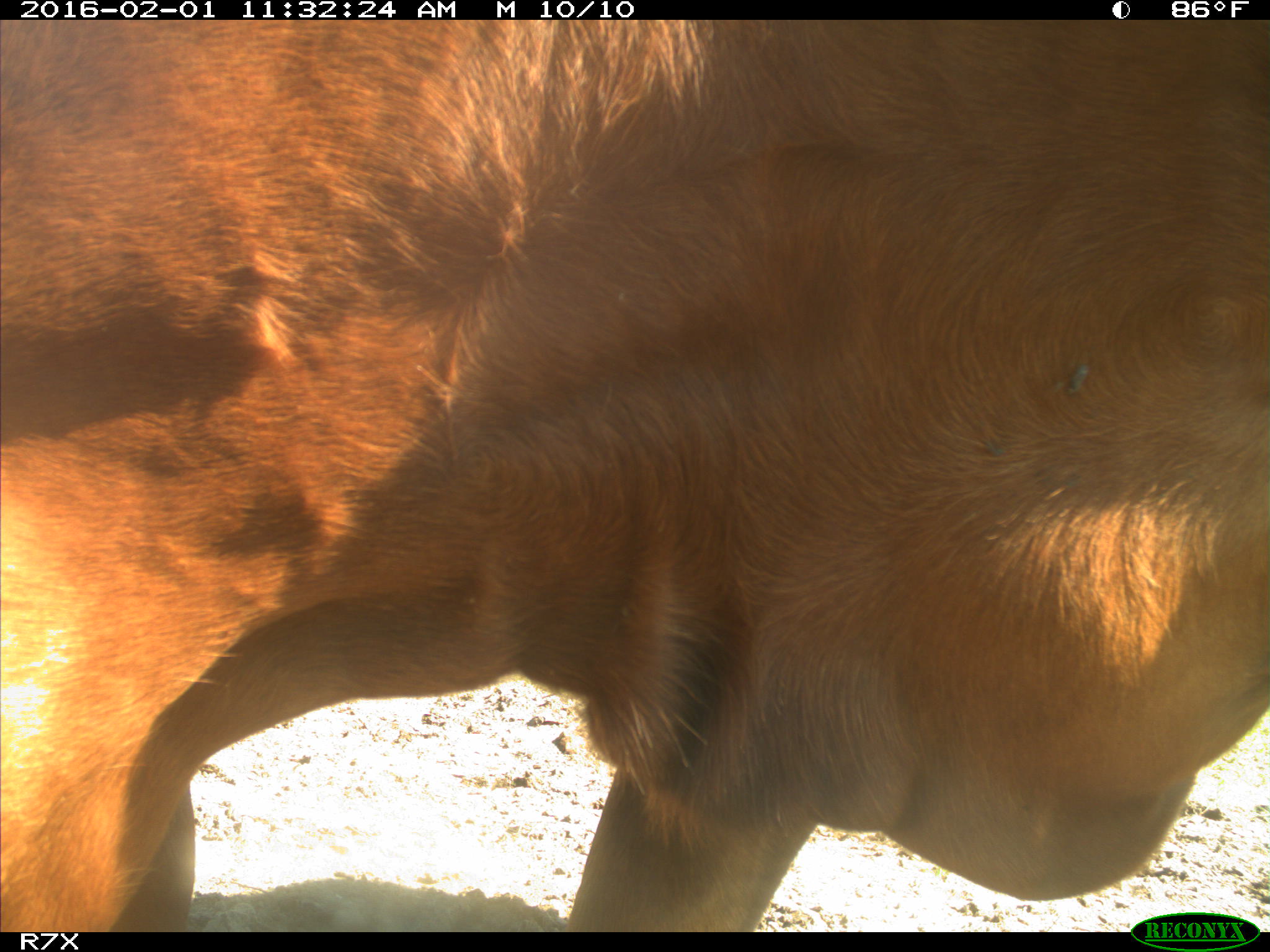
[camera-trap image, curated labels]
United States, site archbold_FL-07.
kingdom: Animalia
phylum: Chordata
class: Mammalia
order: Artiodactyla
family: Bovidae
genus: Bos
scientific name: Bos taurus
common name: domestic cow